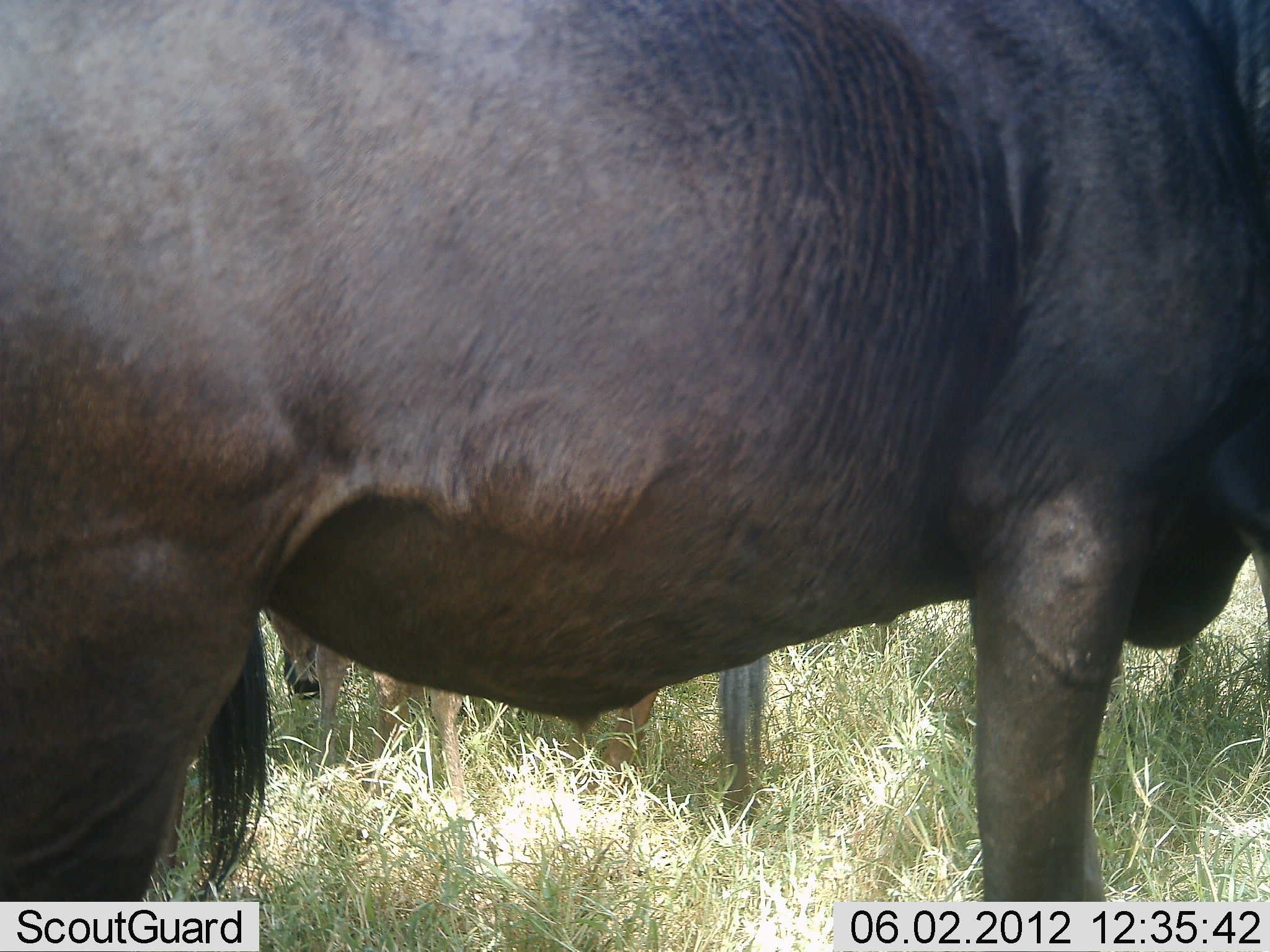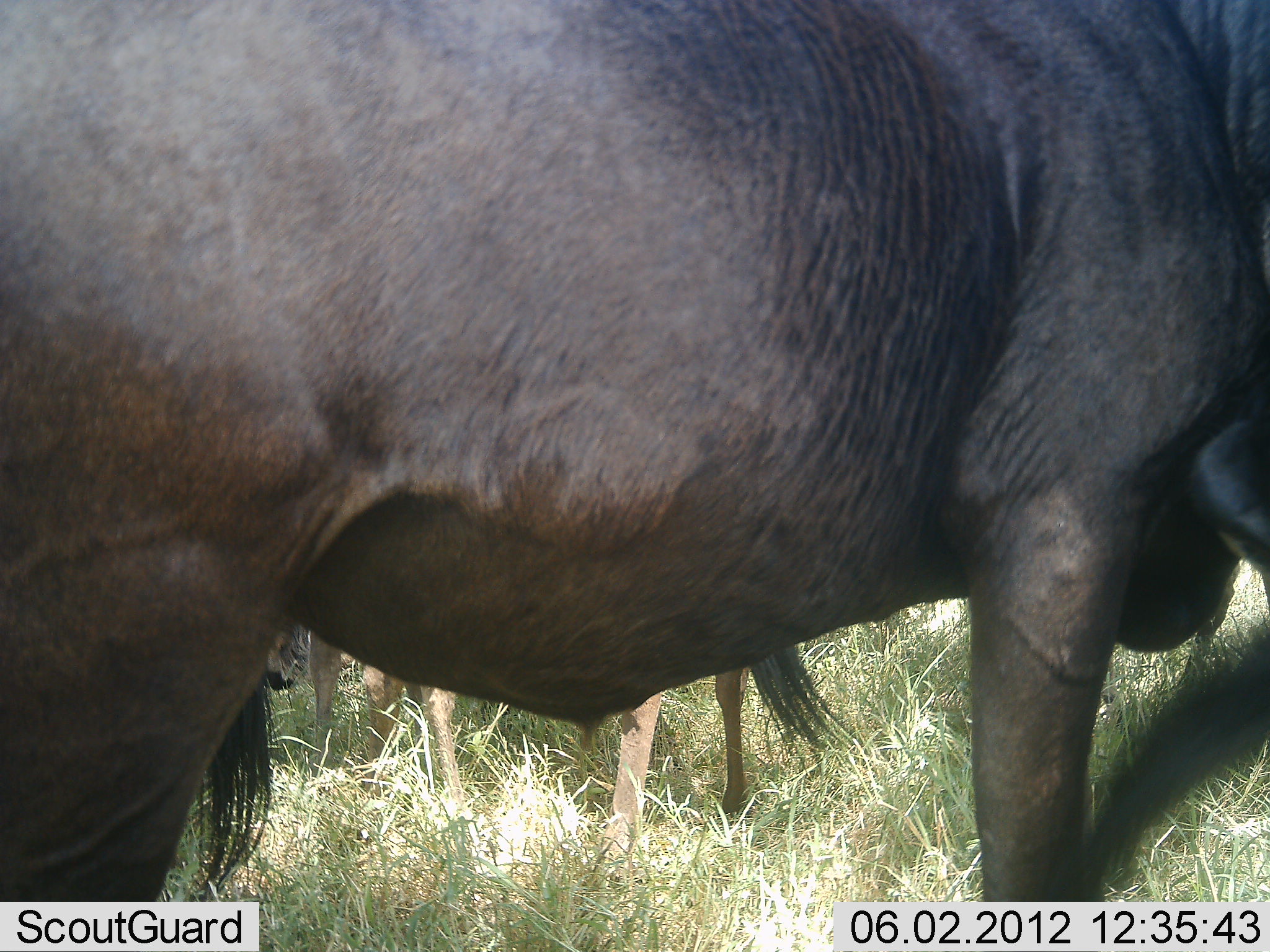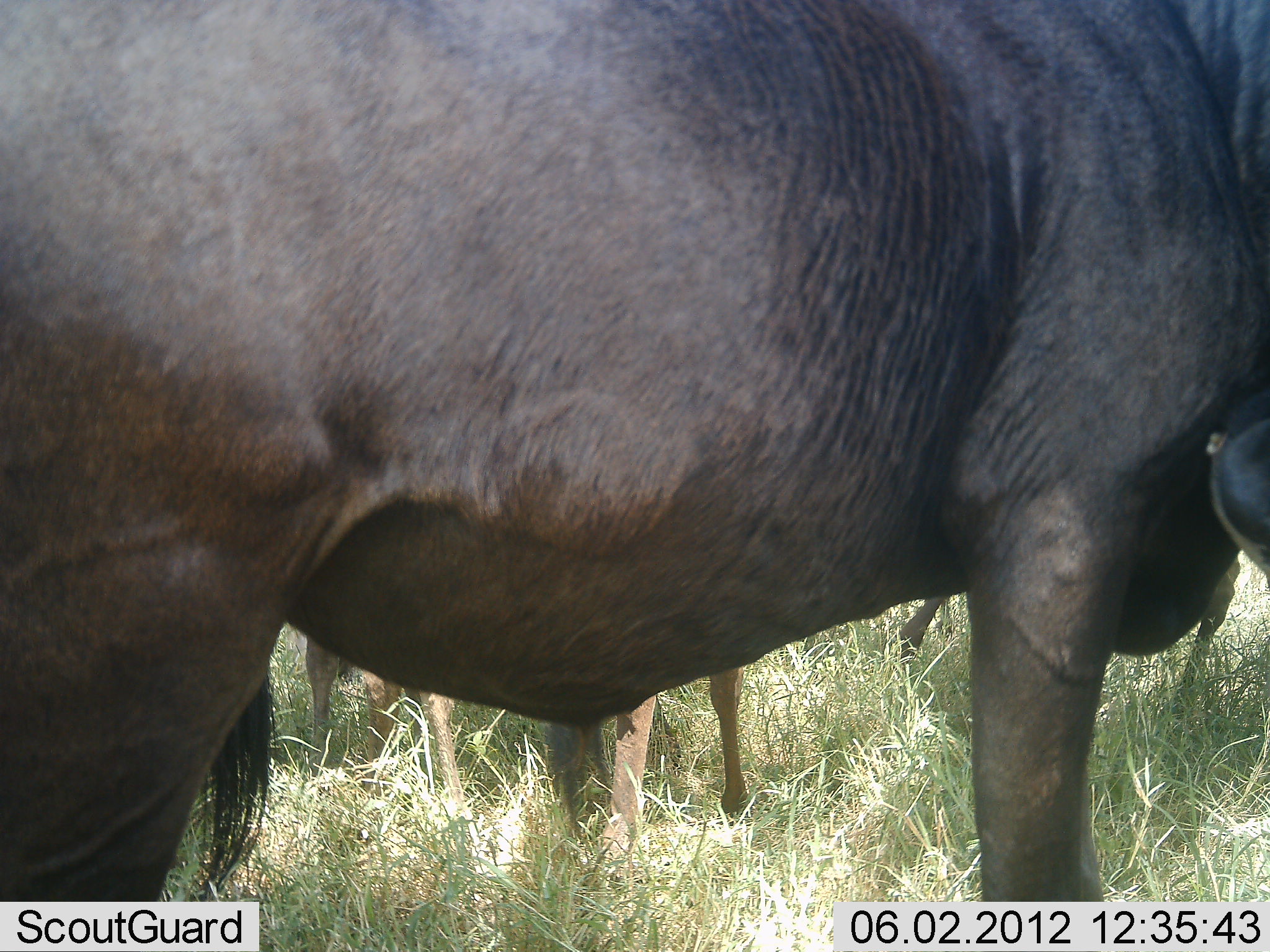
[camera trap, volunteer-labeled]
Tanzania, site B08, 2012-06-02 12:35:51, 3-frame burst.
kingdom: Animalia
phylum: Chordata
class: Mammalia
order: Artiodactyla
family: Bovidae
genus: Connochaetes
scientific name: Connochaetes taurinus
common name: blue wildebeest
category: wildebeest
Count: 3.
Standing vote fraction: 100%.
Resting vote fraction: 0%.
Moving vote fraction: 0%.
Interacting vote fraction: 0%.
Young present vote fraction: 64%.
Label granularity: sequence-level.